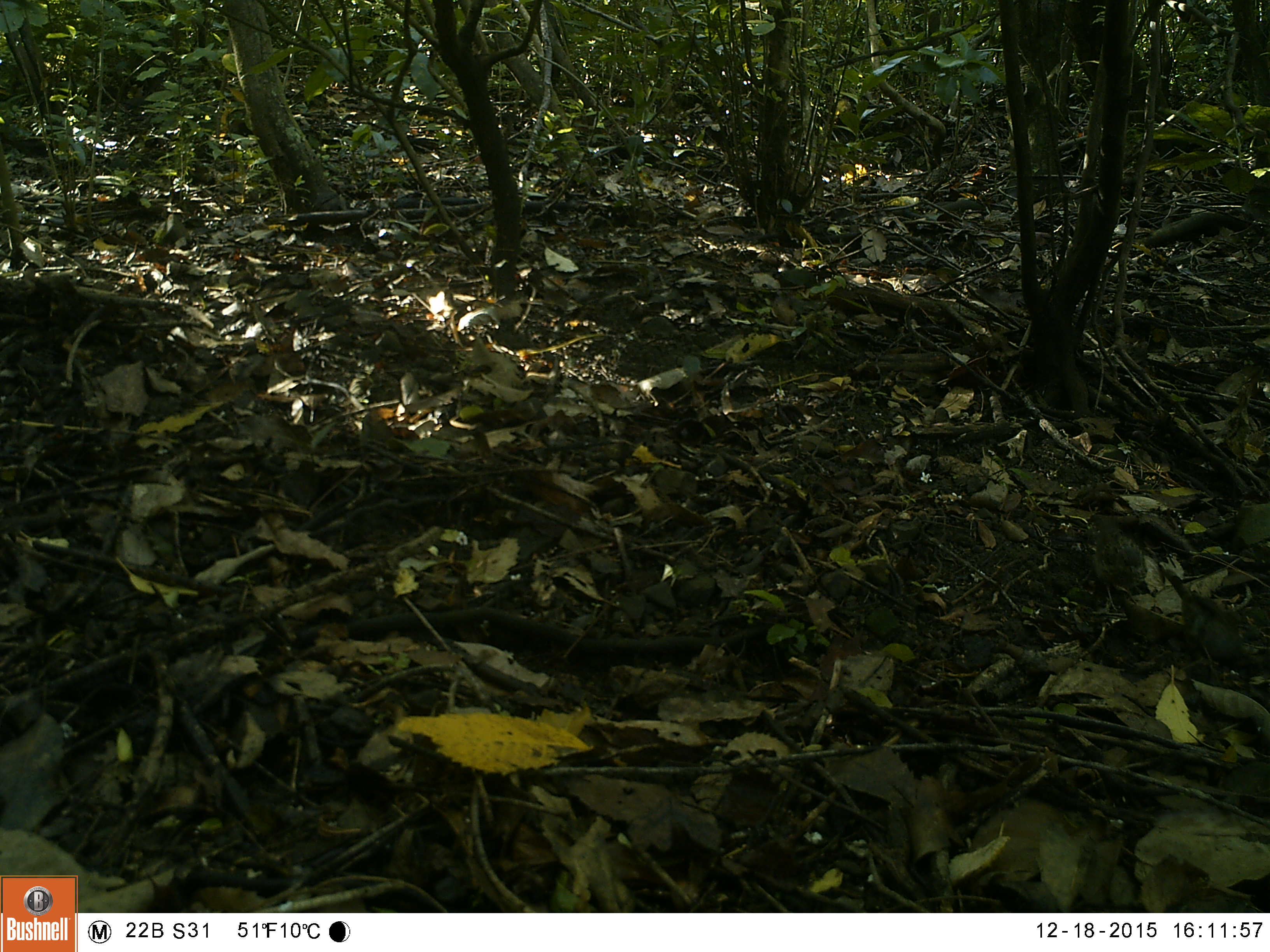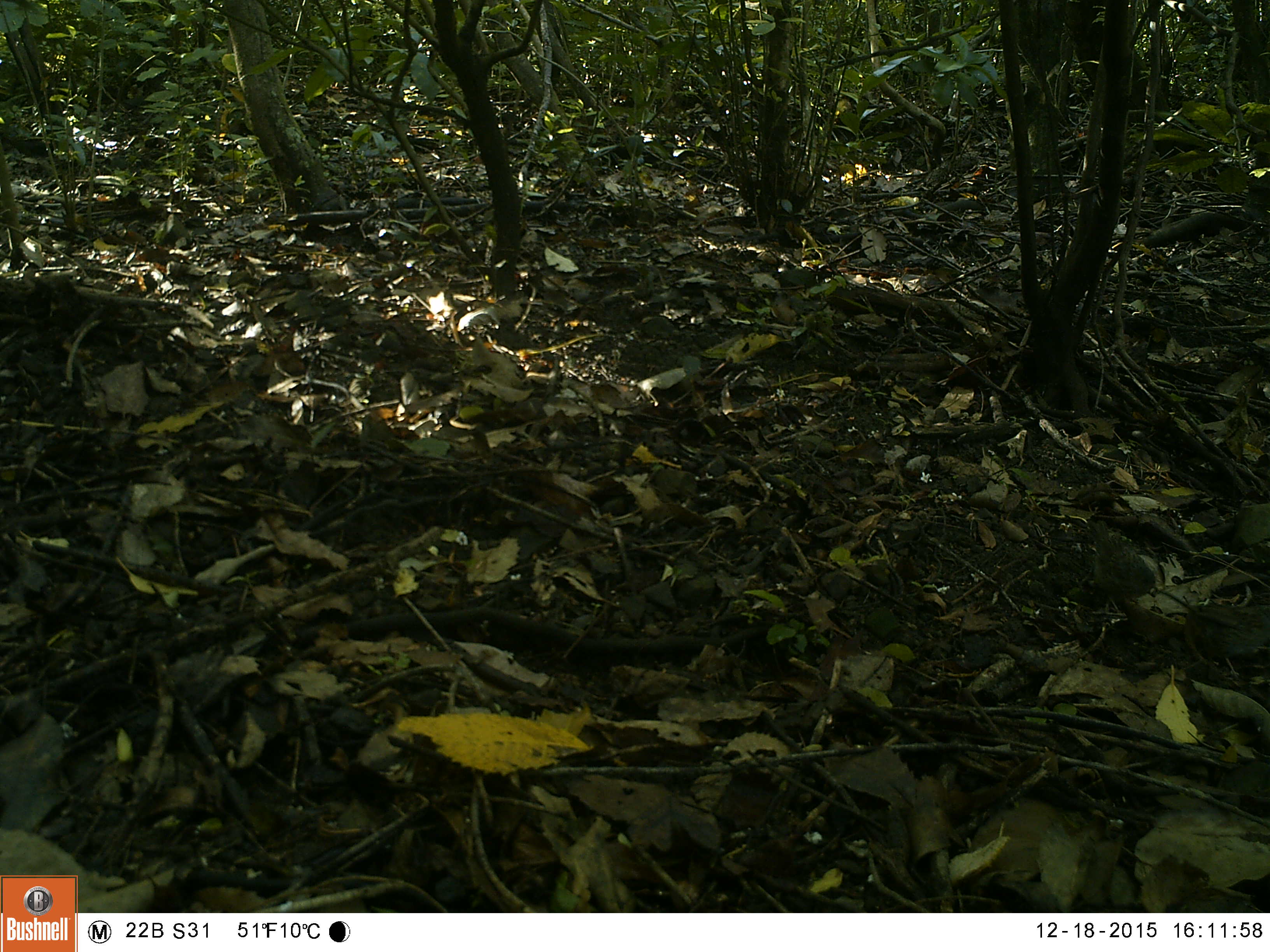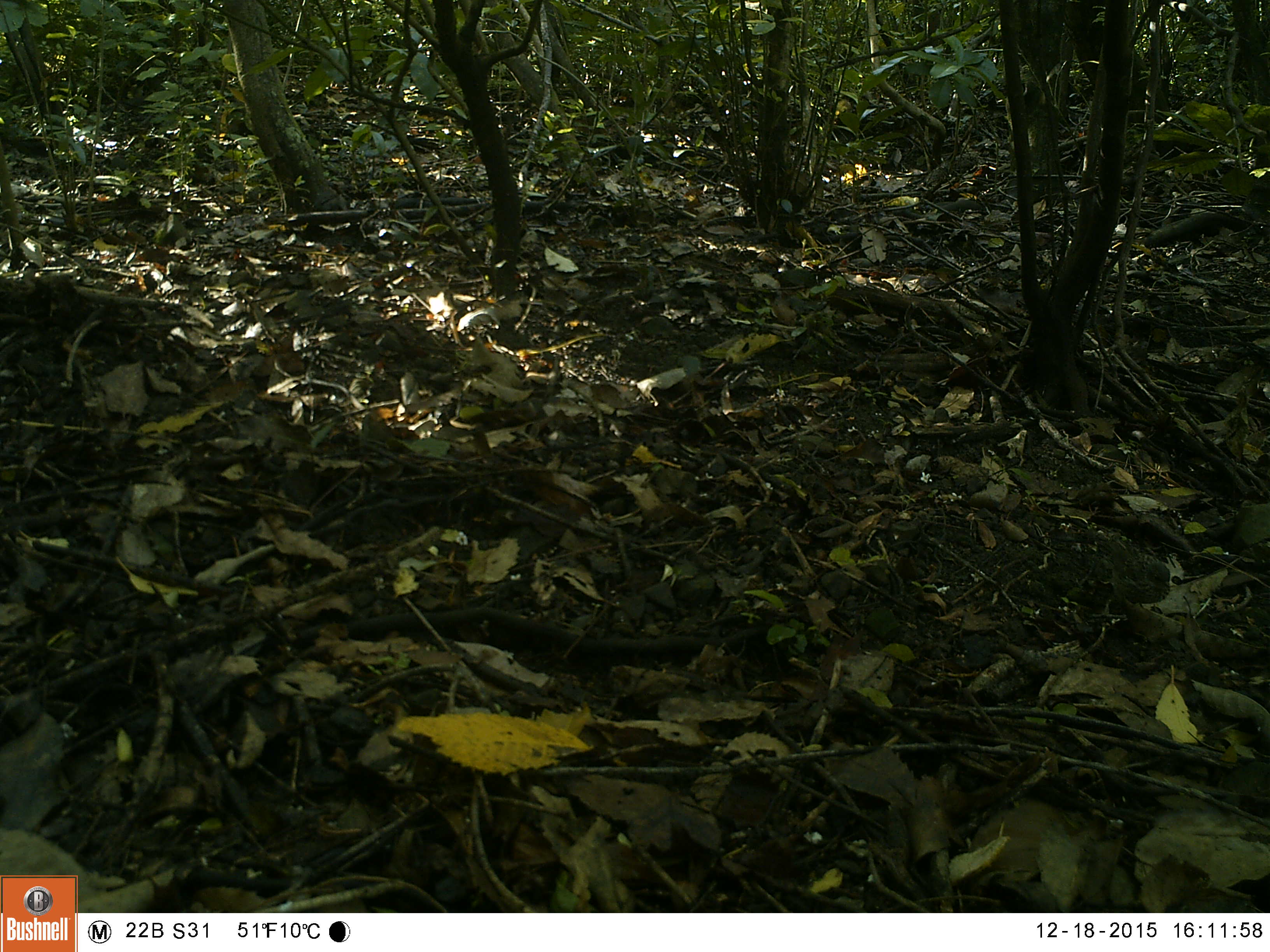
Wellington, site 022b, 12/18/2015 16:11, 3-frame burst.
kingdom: Animalia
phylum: Chordata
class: Aves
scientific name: Aves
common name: bird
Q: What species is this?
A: Bird (Aves).